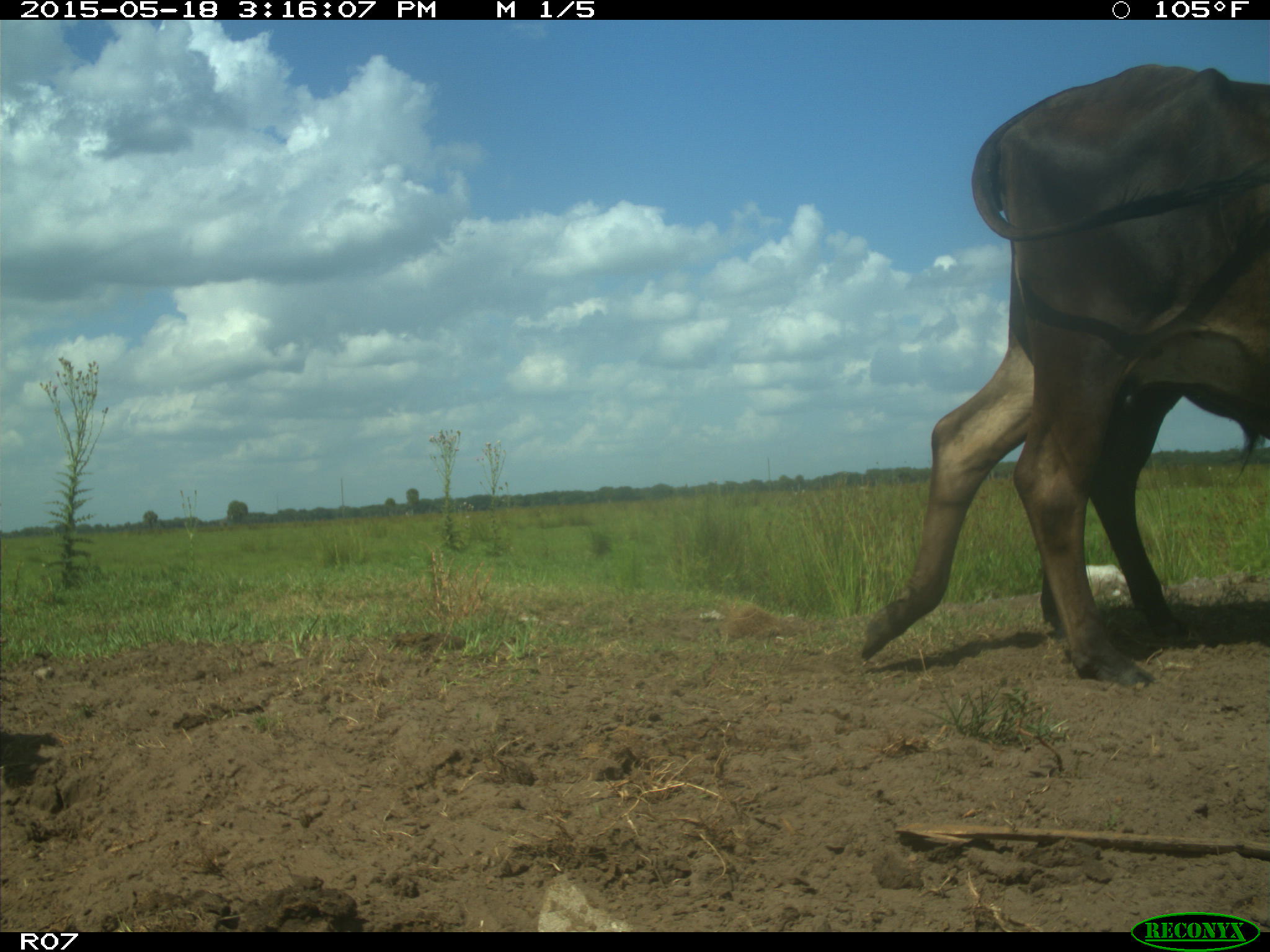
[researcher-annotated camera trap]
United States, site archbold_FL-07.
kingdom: Animalia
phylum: Chordata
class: Mammalia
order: Artiodactyla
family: Bovidae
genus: Bos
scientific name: Bos taurus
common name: domestic cow